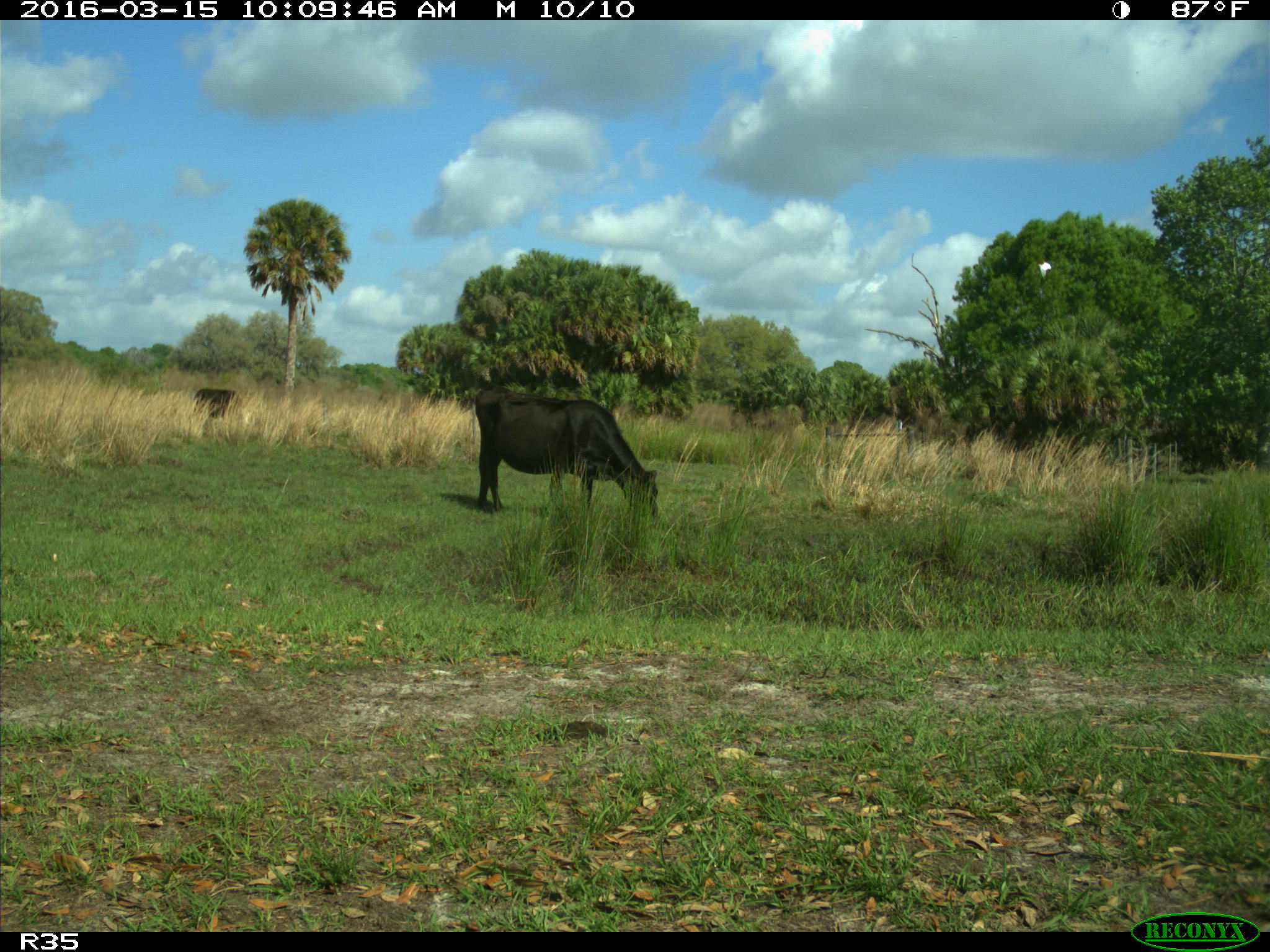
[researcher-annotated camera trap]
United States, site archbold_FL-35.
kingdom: Animalia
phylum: Chordata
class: Mammalia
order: Artiodactyla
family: Bovidae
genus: Bos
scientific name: Bos taurus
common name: domestic cow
Bos taurus (domestic cow).